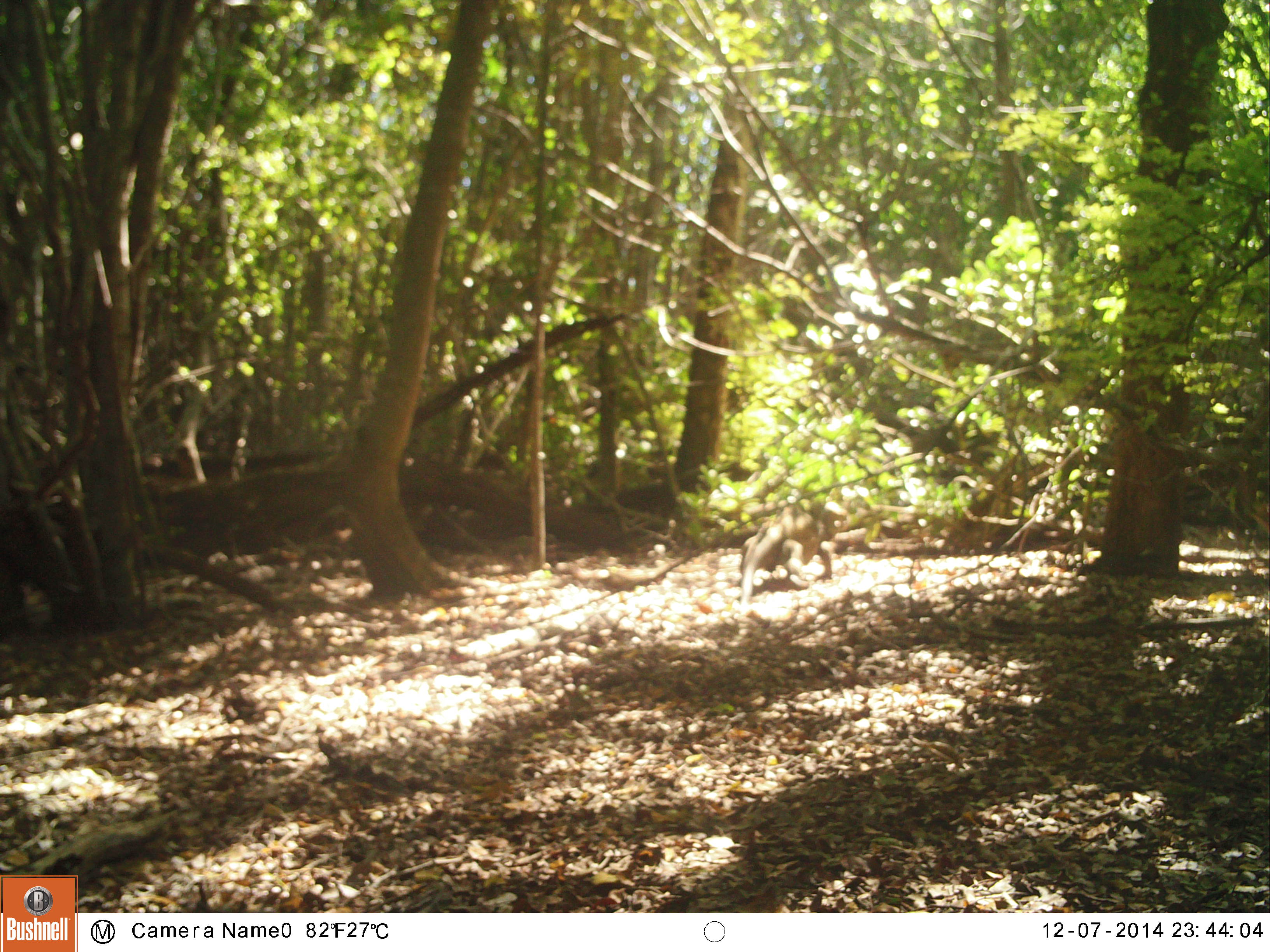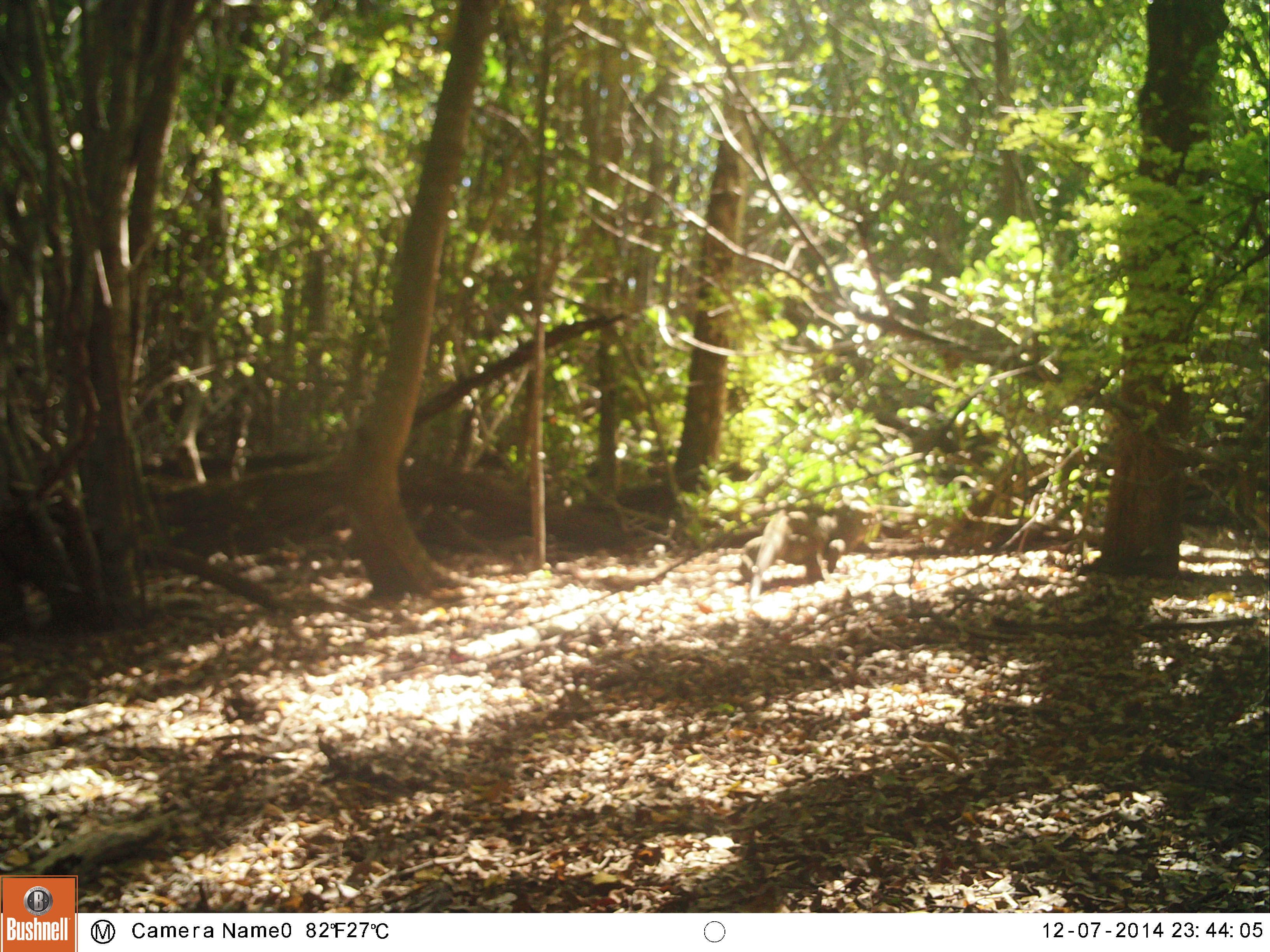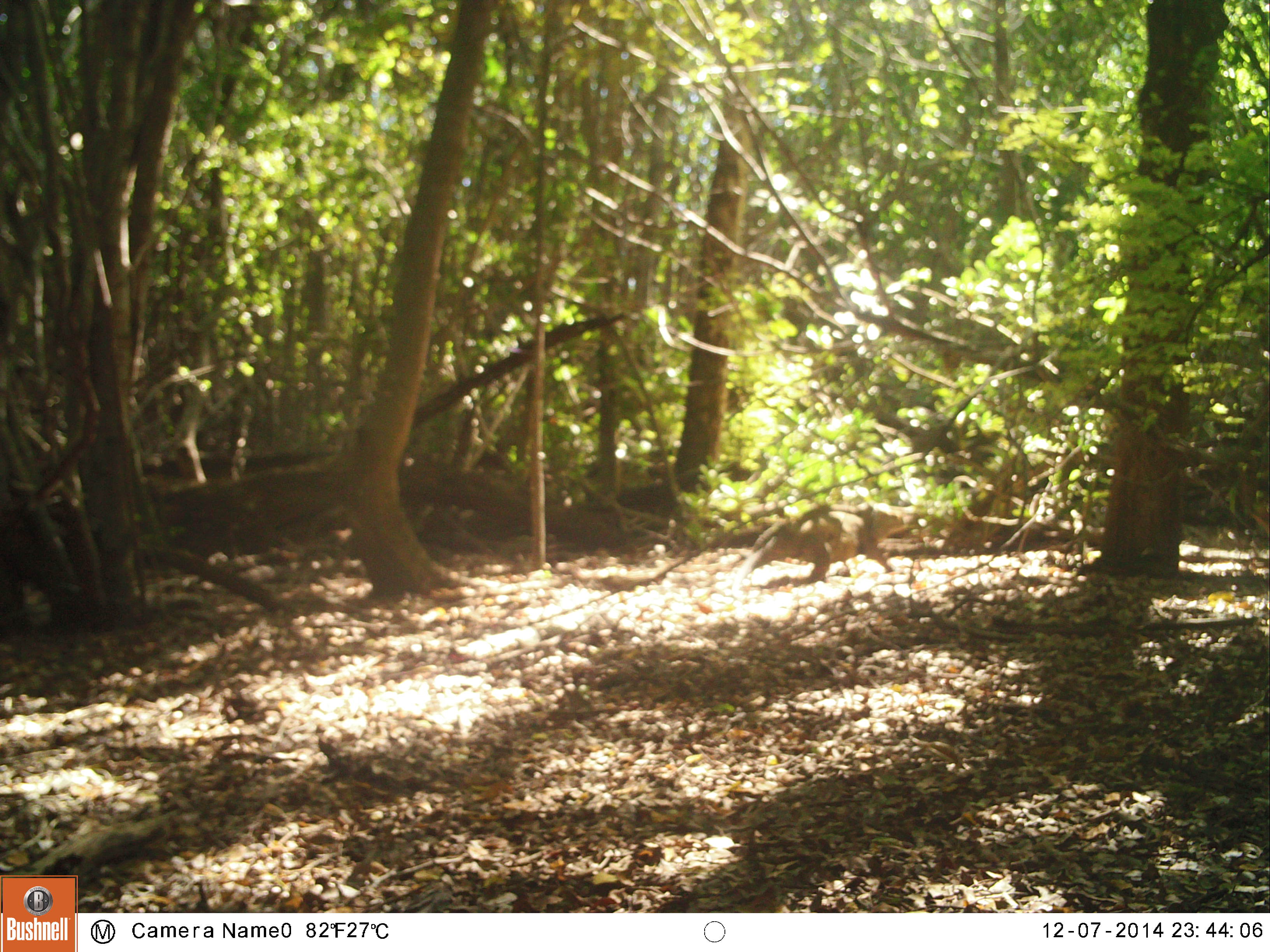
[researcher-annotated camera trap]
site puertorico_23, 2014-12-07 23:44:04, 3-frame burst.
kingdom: Animalia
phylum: Chordata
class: Reptilia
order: Squamata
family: Iguanidae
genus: Iguana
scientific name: Iguana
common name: typical iguanas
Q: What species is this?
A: Iguana (typical iguanas).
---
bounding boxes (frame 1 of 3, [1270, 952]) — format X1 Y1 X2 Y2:
iguana: 737 495 844 608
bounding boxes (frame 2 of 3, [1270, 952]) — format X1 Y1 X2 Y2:
iguana: 740 500 881 603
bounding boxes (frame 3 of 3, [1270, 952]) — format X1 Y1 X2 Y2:
iguana: 738 502 909 592